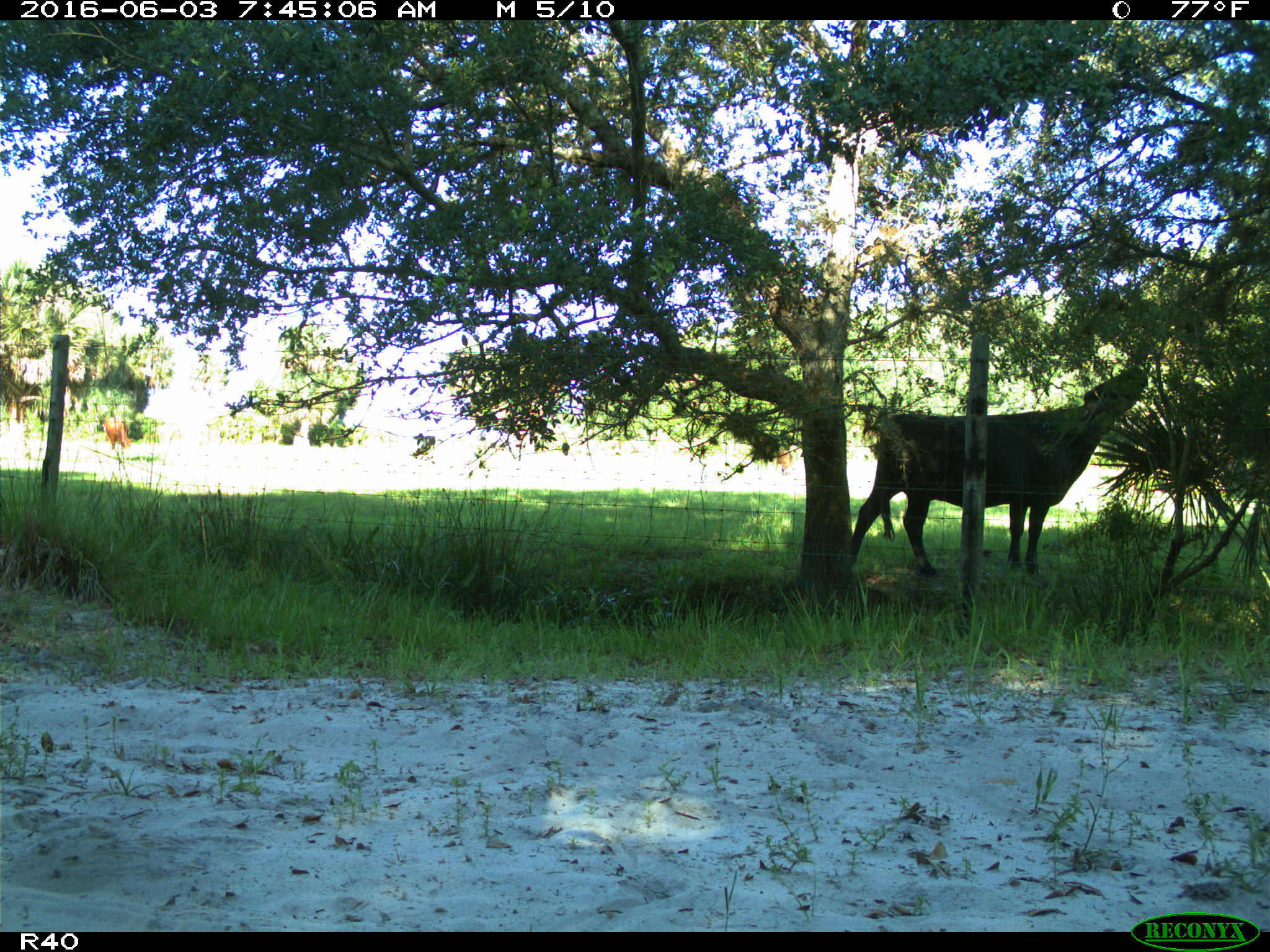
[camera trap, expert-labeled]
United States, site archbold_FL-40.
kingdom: Animalia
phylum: Chordata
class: Mammalia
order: Artiodactyla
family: Bovidae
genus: Bos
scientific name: Bos taurus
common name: domestic cow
Bos taurus (domestic cow).